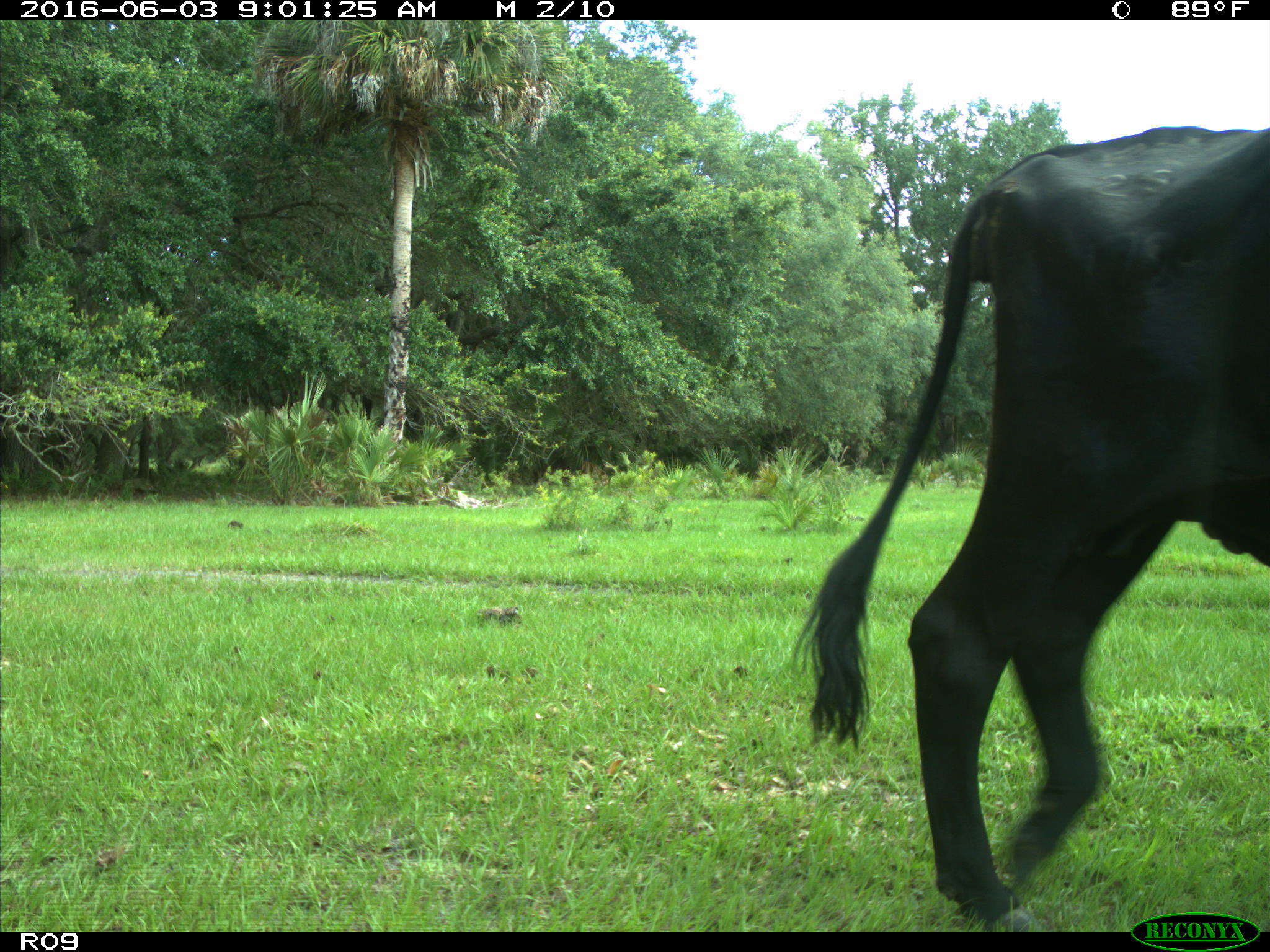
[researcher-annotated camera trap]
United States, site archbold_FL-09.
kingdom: Animalia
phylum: Chordata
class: Mammalia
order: Artiodactyla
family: Bovidae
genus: Bos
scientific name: Bos taurus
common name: domestic cow